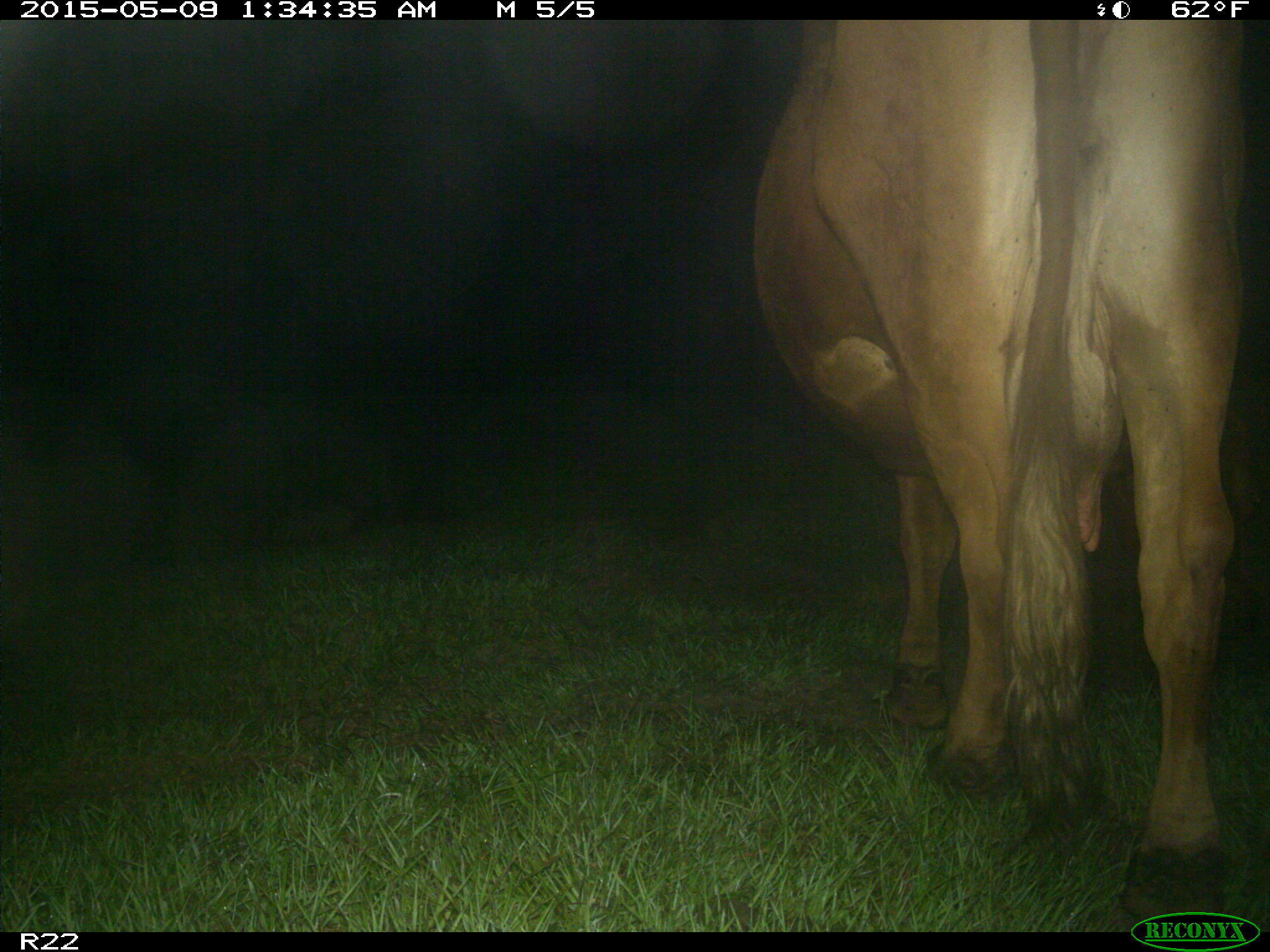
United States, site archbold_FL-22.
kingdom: Animalia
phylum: Chordata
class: Mammalia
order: Artiodactyla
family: Bovidae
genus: Bos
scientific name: Bos taurus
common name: domestic cow